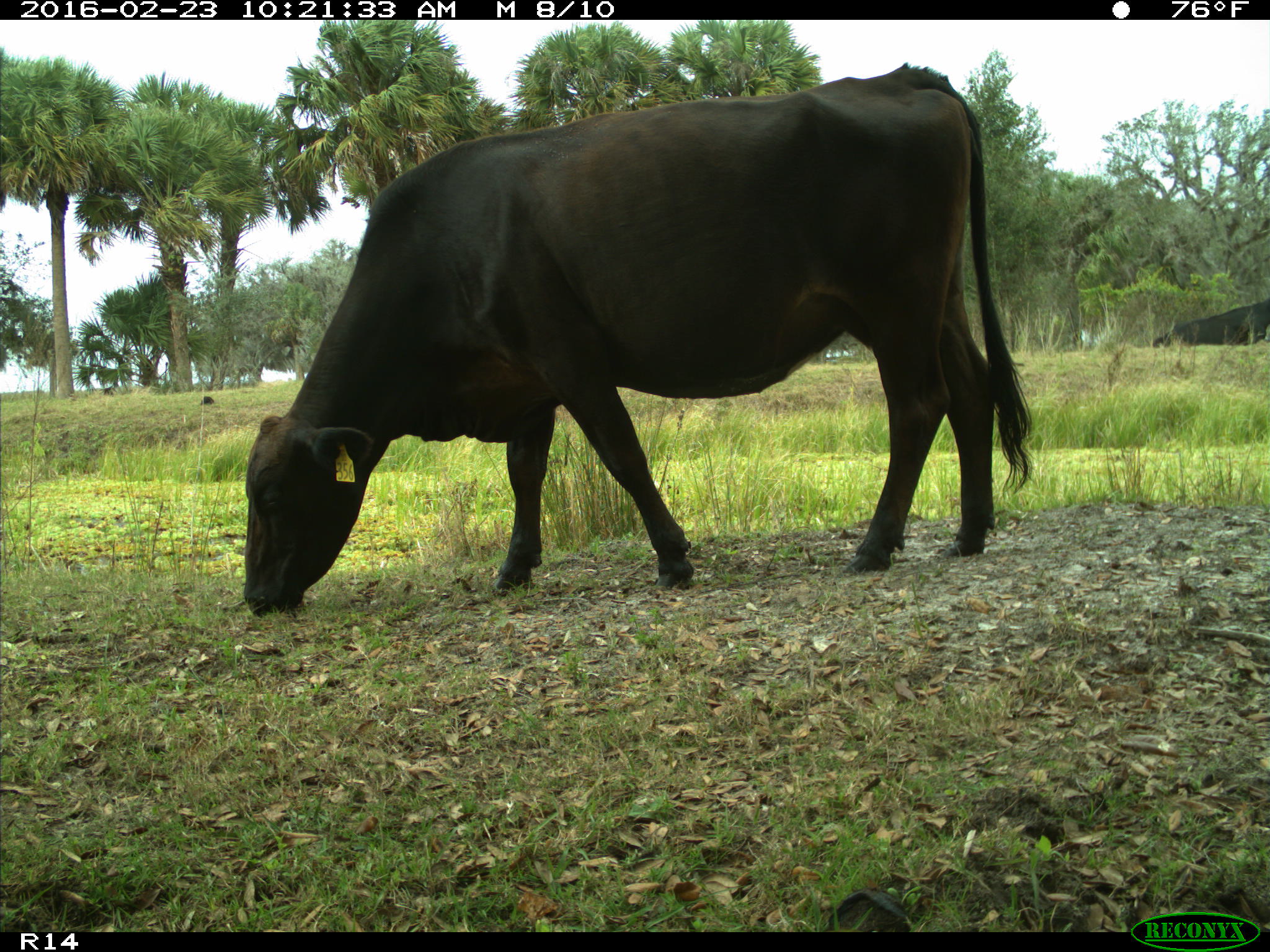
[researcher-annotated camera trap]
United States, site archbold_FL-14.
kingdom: Animalia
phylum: Chordata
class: Mammalia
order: Artiodactyla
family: Bovidae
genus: Bos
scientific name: Bos taurus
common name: domestic cow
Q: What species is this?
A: Bos taurus (domestic cow).